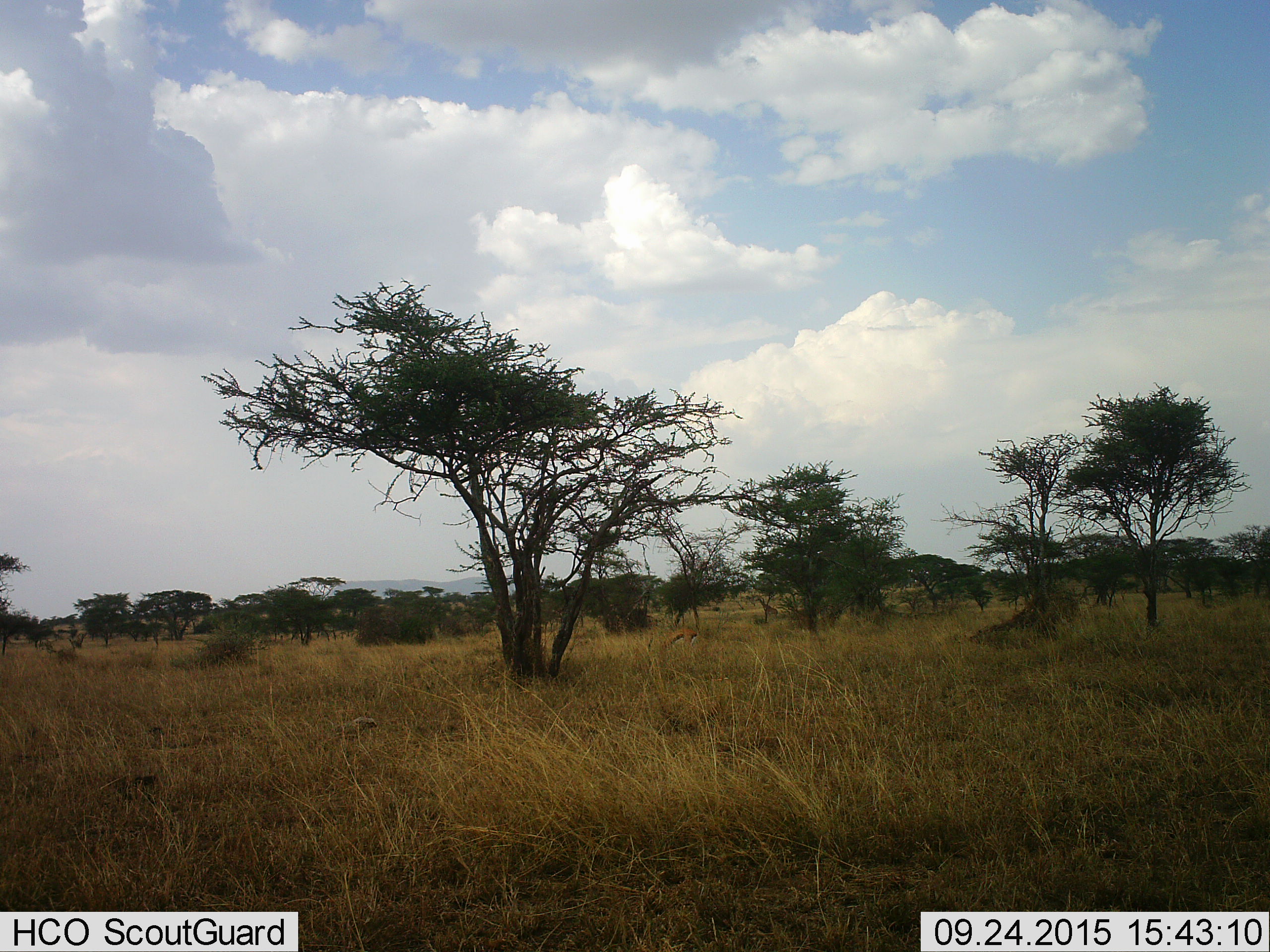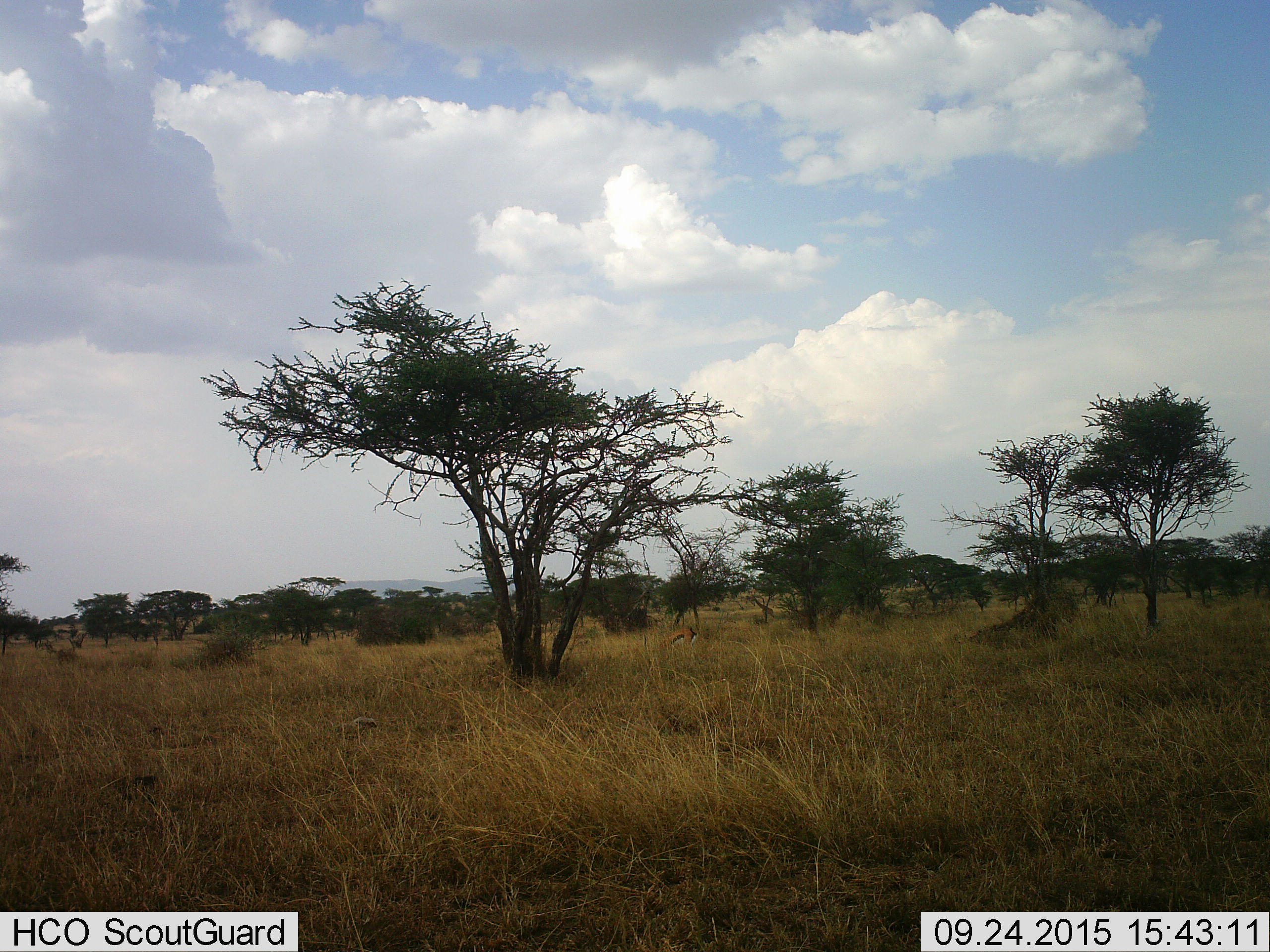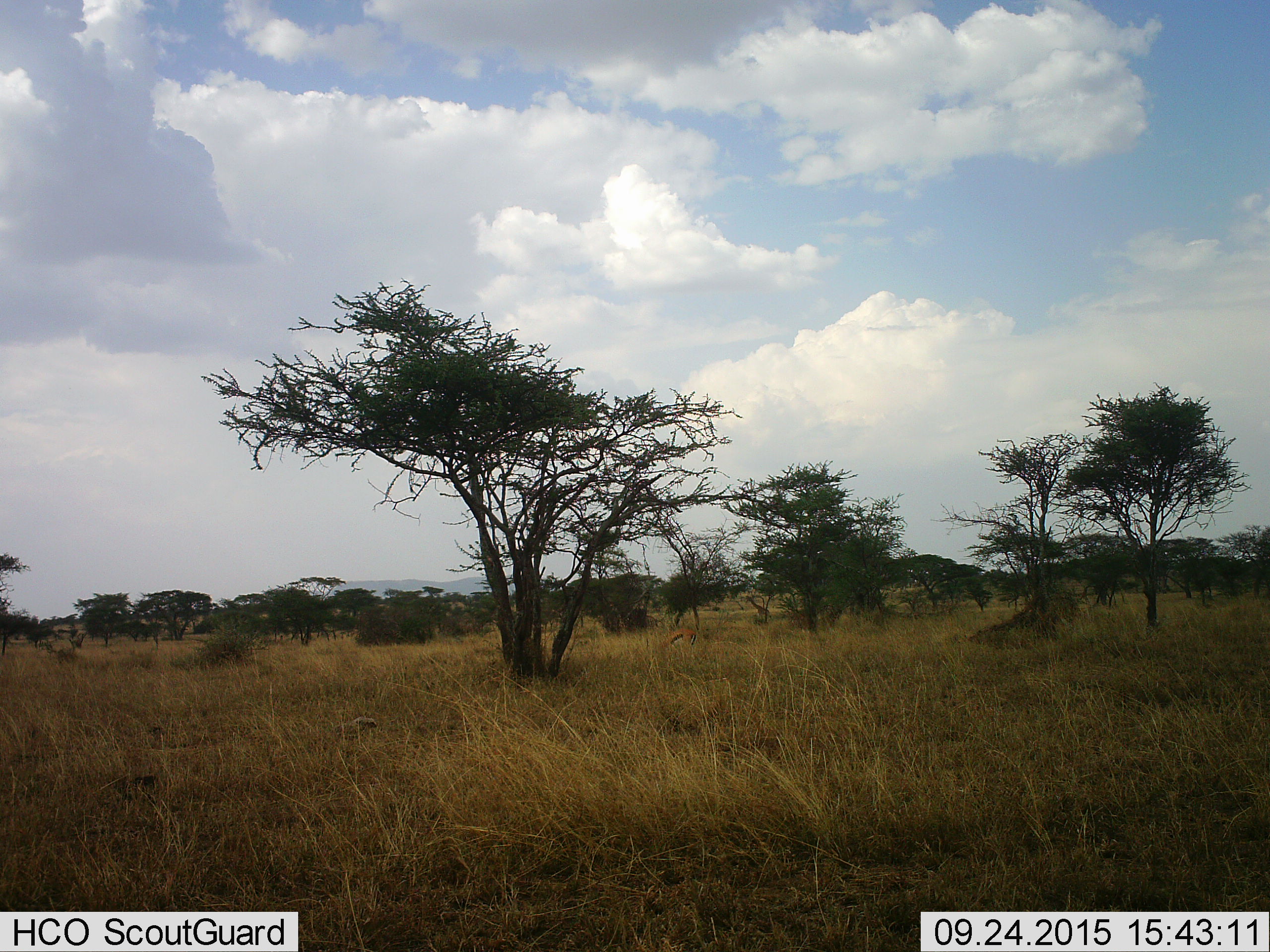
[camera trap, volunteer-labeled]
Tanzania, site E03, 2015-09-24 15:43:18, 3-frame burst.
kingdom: Animalia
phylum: Chordata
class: Mammalia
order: Artiodactyla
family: Bovidae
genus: Eudorcas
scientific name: Eudorcas thomsonii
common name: thomson's gazelle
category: gazellethomsons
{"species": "gazellethomsons (thomson's gazelle) (Eudorcas thomsonii)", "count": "1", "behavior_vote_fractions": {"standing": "25%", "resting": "0%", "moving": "0%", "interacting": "0%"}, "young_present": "0%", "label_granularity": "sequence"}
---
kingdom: Animalia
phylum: Chordata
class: Mammalia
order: Artiodactyla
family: Giraffidae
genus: Giraffa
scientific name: Giraffa camelopardalis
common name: giraffe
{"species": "giraffe (Giraffa camelopardalis)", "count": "1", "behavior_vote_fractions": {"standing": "10%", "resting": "0%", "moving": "80%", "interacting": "0%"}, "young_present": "10%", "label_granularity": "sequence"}